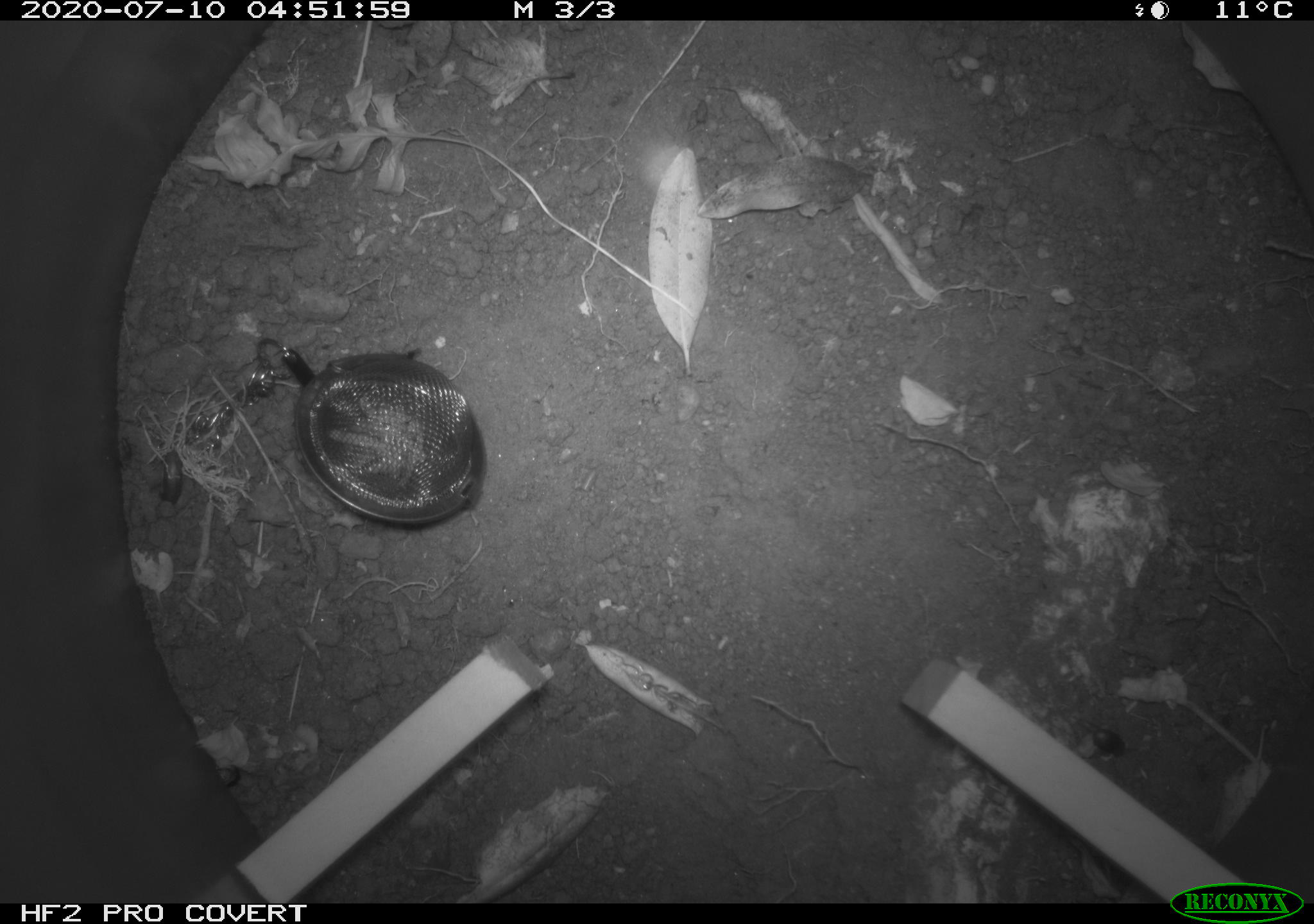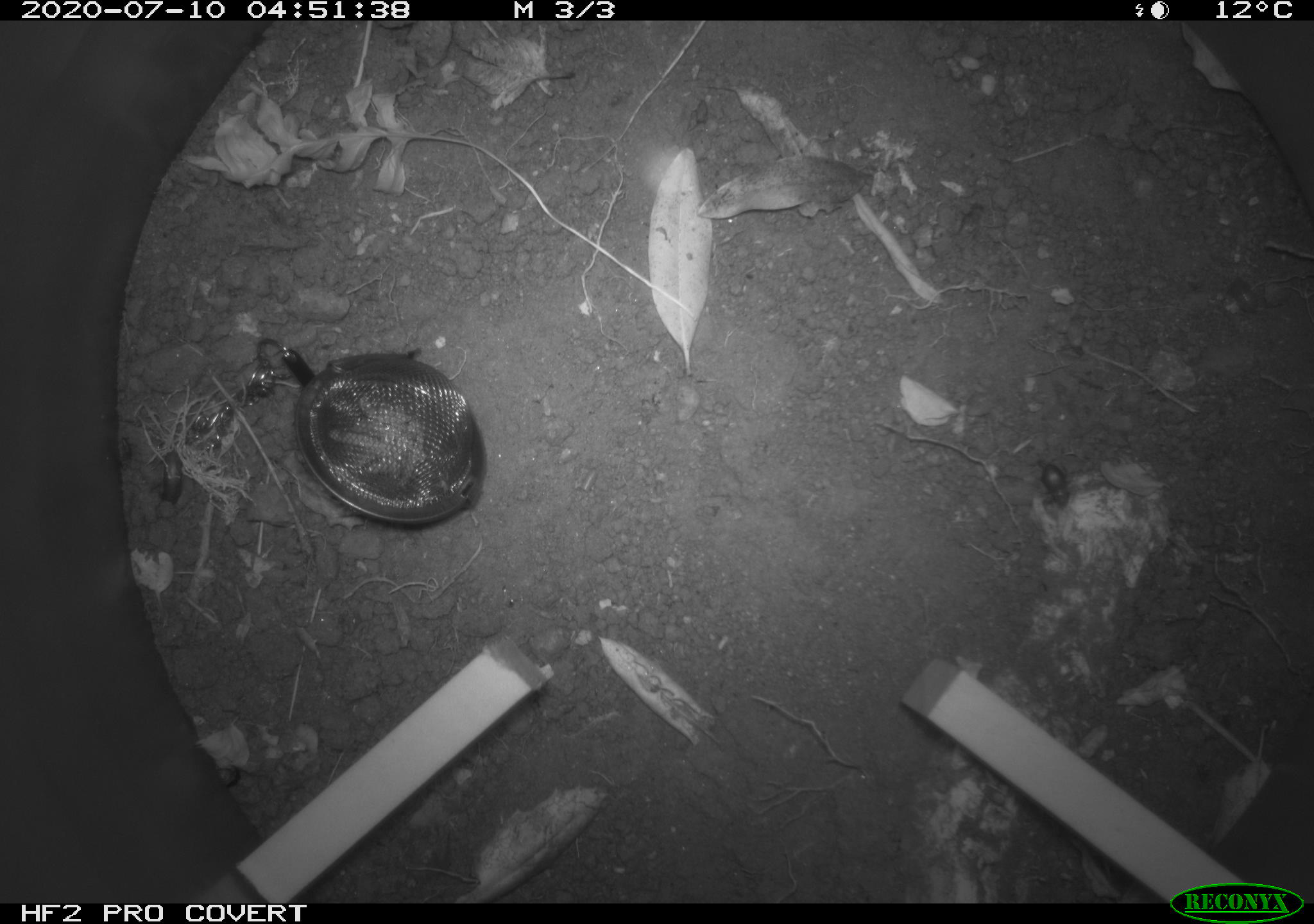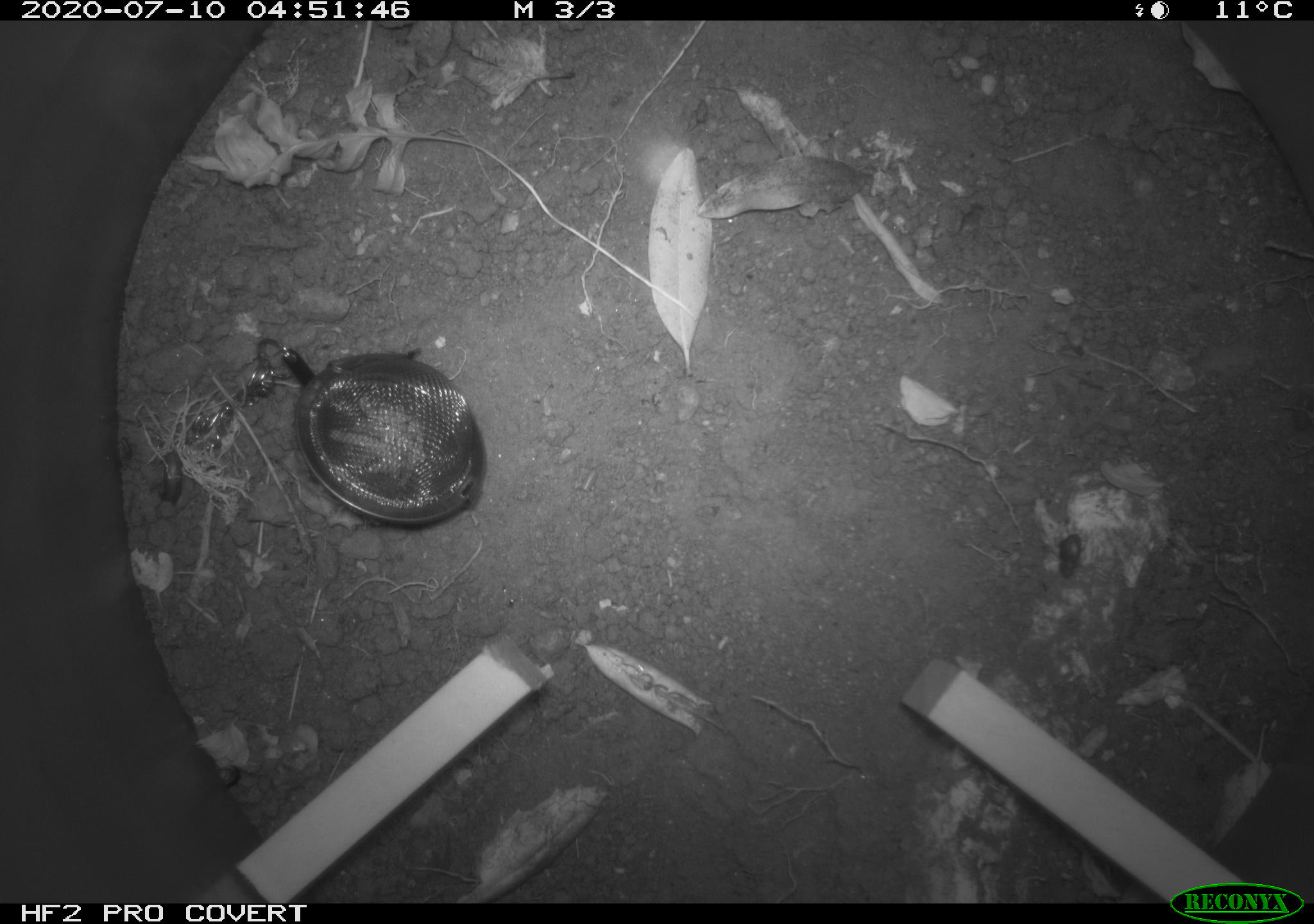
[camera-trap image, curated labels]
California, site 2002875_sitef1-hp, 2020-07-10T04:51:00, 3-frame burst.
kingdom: Animalia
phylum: Arthropoda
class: Insecta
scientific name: Insecta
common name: insect